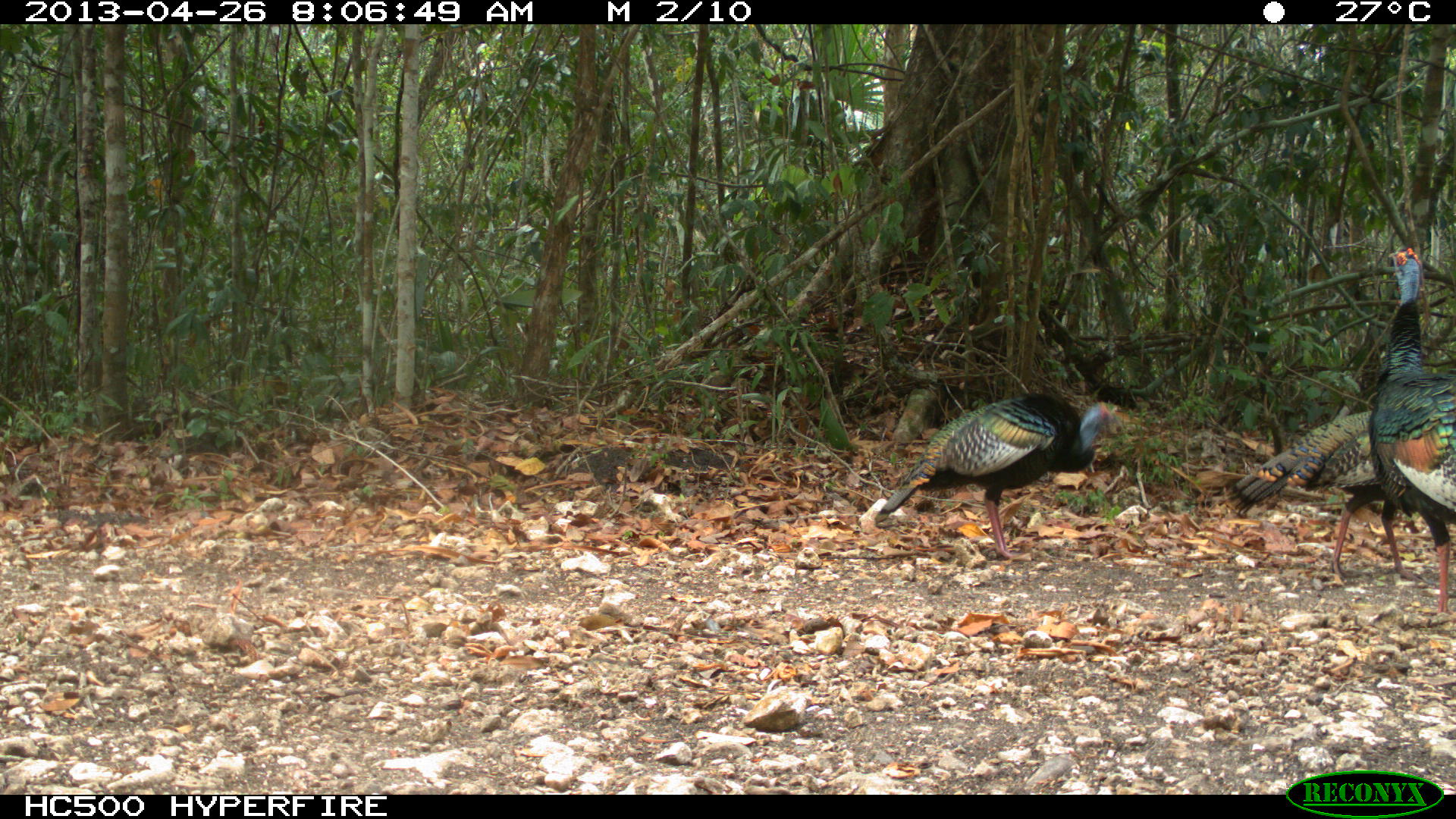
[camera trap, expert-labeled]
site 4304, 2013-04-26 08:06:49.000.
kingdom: Animalia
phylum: Chordata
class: Aves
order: Galliformes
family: Phasianidae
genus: Meleagris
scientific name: Meleagris ocellata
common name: ocellated turkey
Meleagris ocellata (ocellated turkey), count 3.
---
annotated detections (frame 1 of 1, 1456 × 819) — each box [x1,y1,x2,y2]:
meleagris ocellata: [875,392,1143,560]; [1222,403,1420,585]; [1373,246,1456,613]